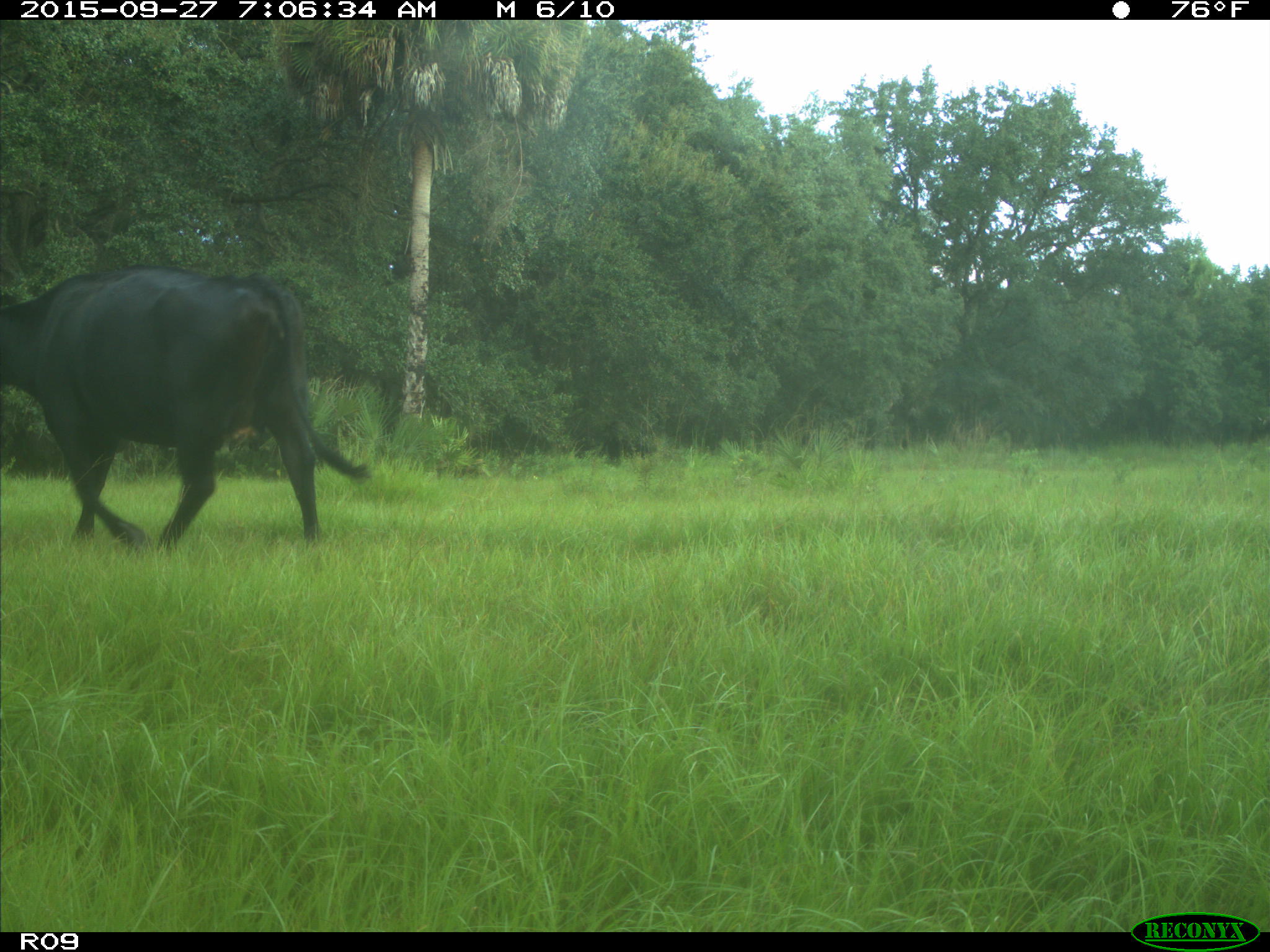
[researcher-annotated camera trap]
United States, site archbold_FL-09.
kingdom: Animalia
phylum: Chordata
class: Mammalia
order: Artiodactyla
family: Bovidae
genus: Bos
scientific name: Bos taurus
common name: domestic cow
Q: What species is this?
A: Bos taurus (domestic cow).